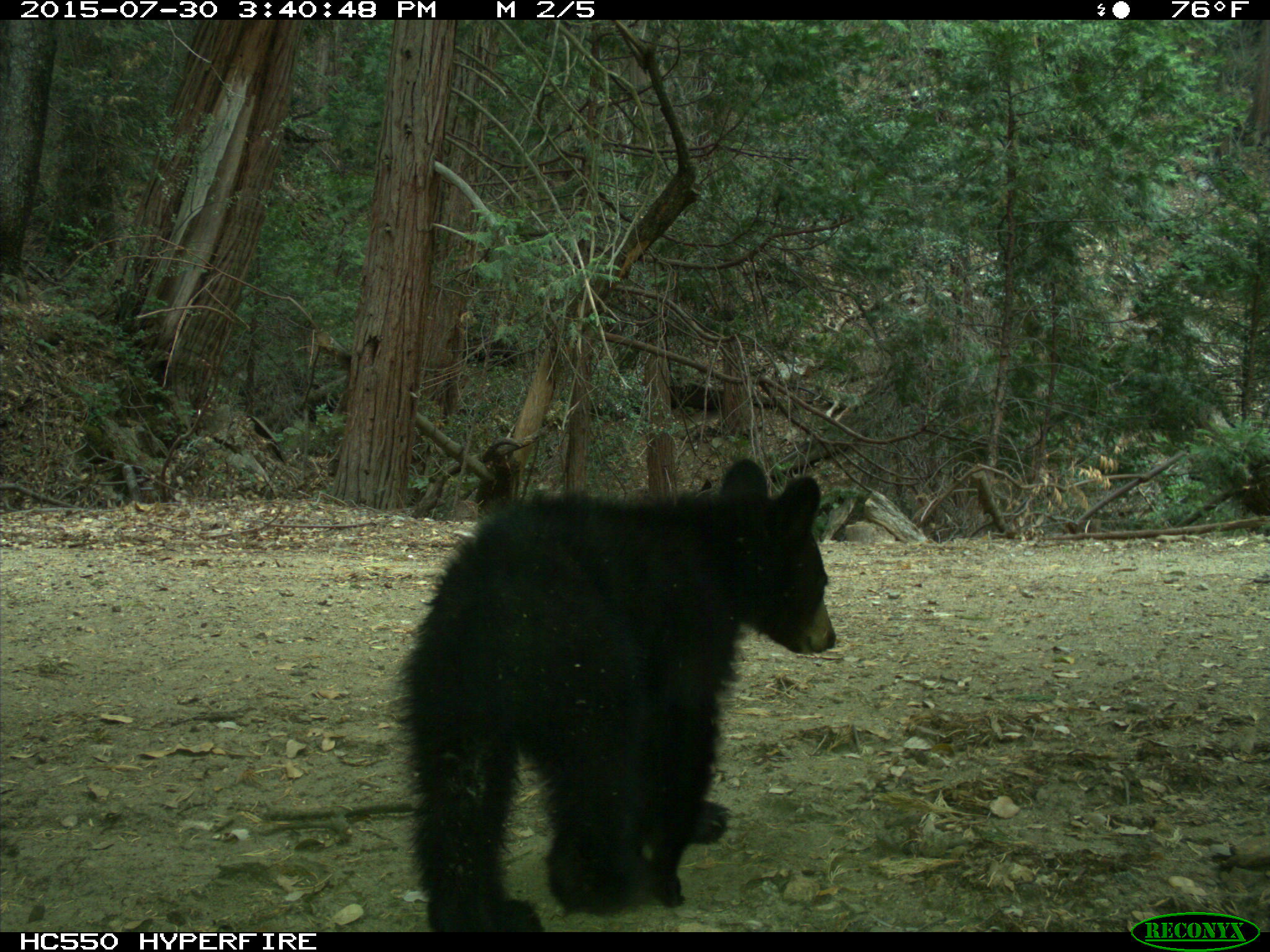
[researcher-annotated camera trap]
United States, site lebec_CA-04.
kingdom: Animalia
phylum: Chordata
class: Mammalia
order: Carnivora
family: Ursidae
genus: Ursus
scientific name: Ursus americanus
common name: american black bear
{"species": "Ursus americanus (american black bear)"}